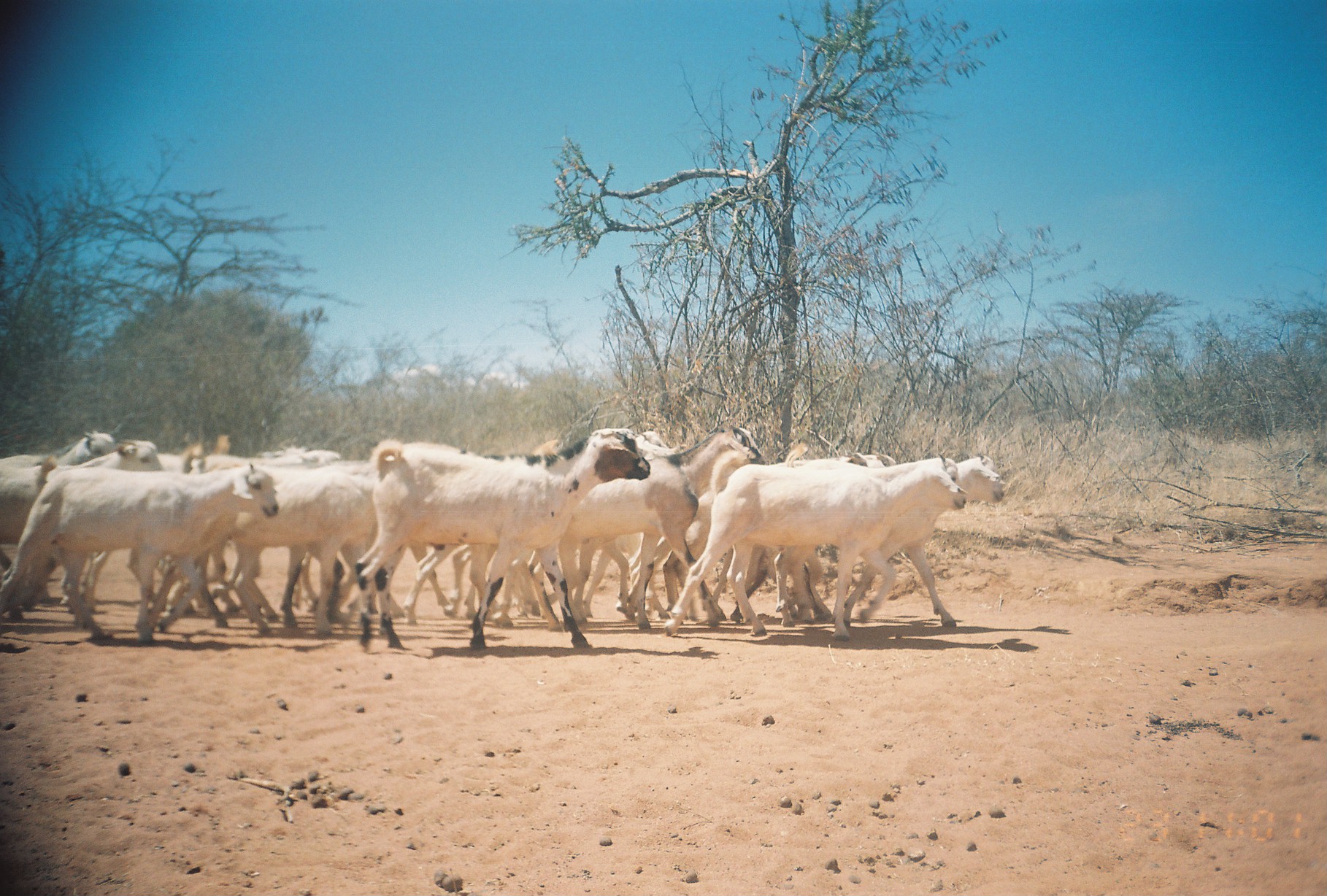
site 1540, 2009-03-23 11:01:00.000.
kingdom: Animalia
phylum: Chordata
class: Mammalia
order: Artiodactyla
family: Bovidae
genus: Capra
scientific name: Capra aegagrus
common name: wild goat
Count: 11.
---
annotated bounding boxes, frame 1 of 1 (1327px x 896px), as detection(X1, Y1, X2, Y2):
group: detection(0, 422, 1005, 653)